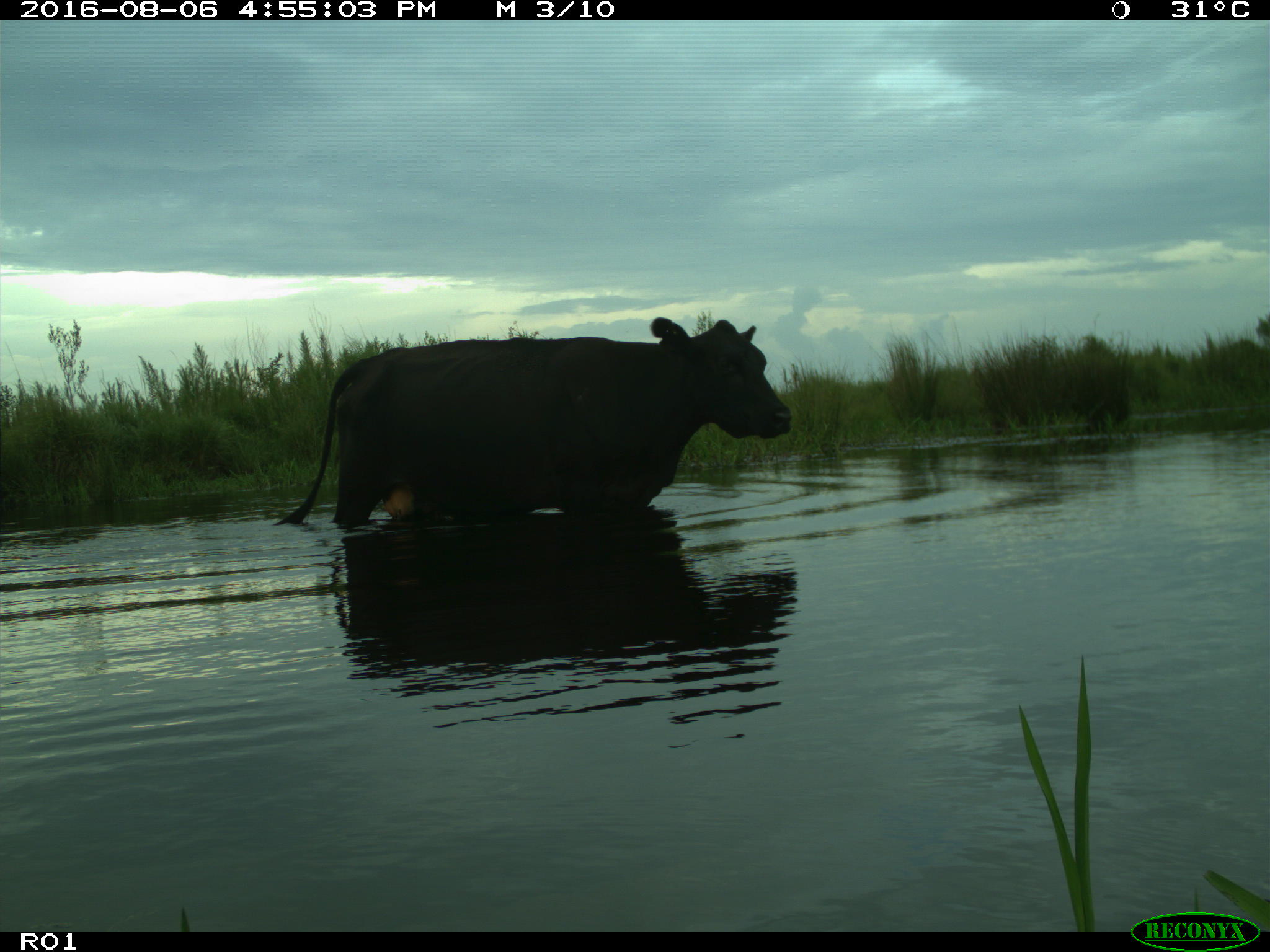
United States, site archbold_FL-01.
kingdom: Animalia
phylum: Chordata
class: Mammalia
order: Artiodactyla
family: Bovidae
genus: Bos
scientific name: Bos taurus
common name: domestic cow